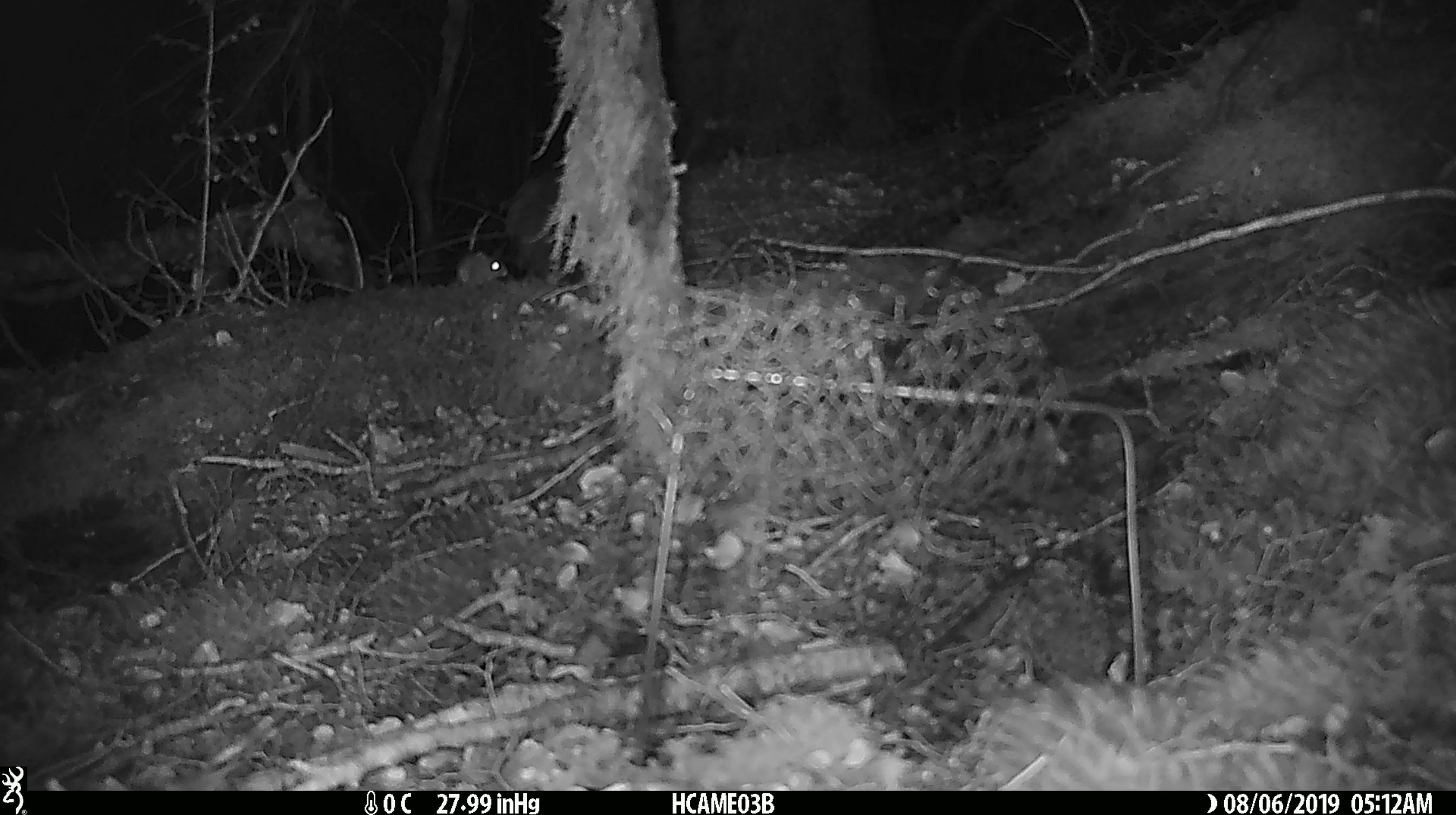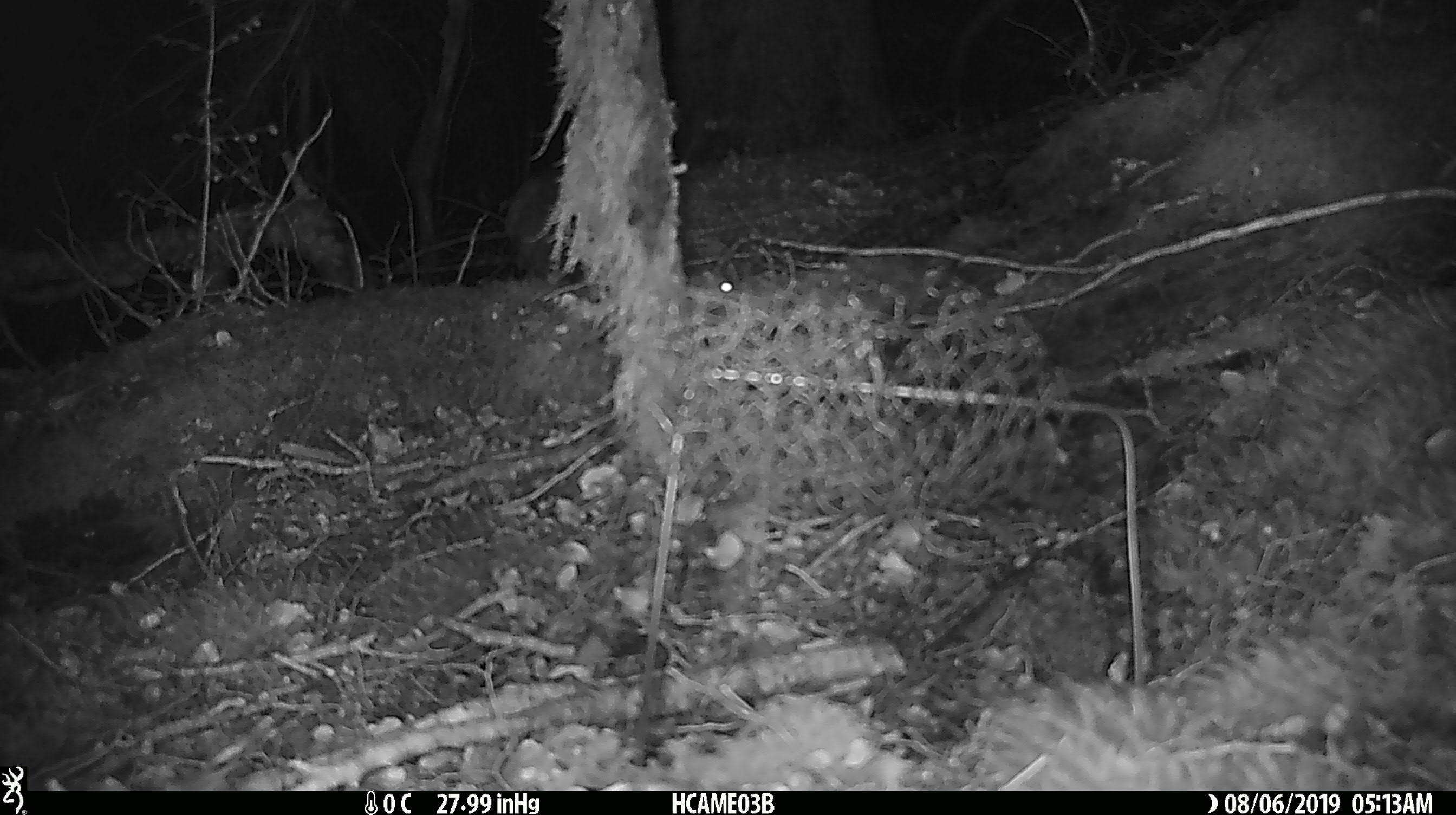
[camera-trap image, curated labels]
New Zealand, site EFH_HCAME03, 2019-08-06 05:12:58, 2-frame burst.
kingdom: Animalia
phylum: Chordata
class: Mammalia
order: Rodentia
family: Muridae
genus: Mus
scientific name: Mus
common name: mouse